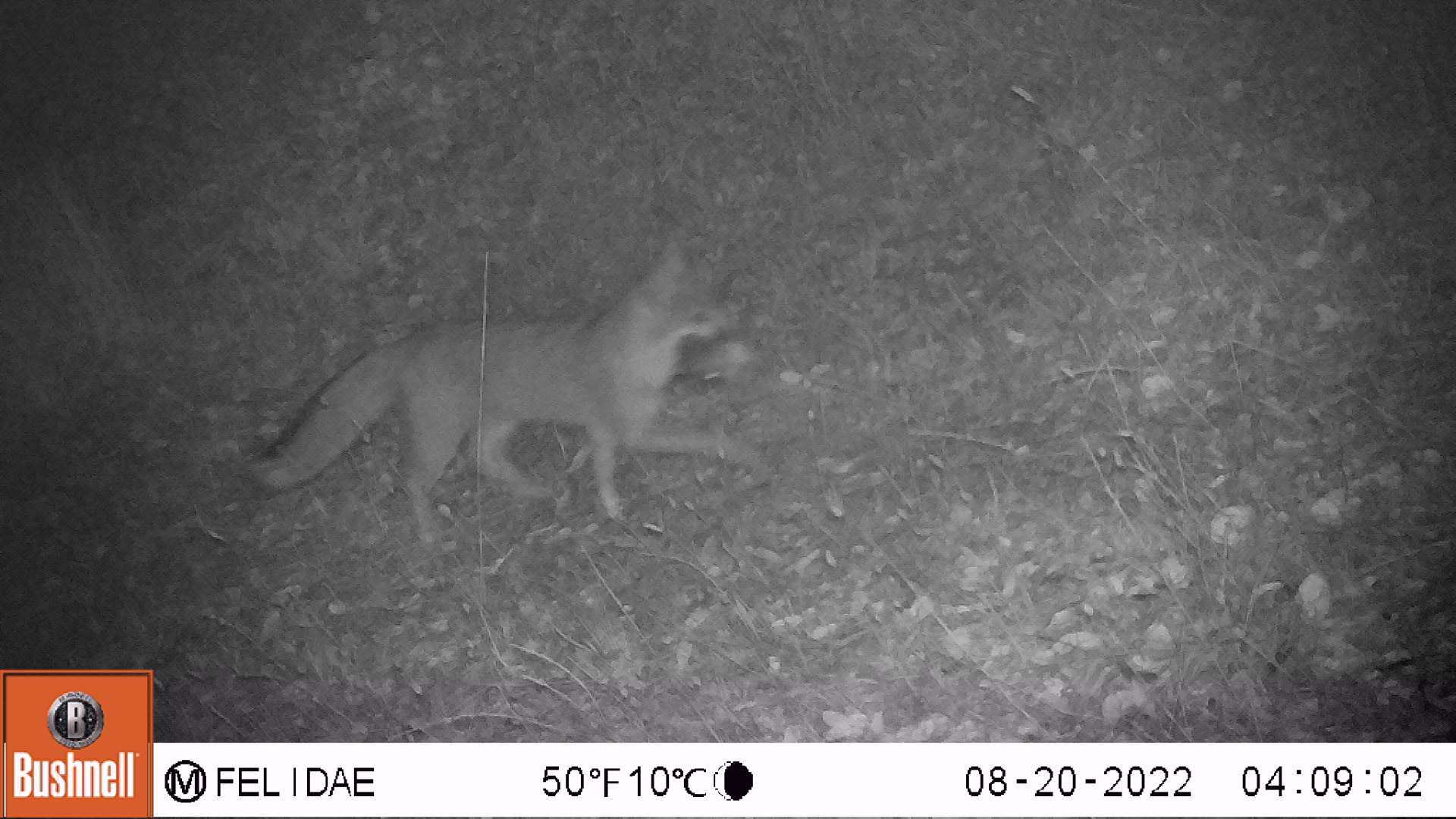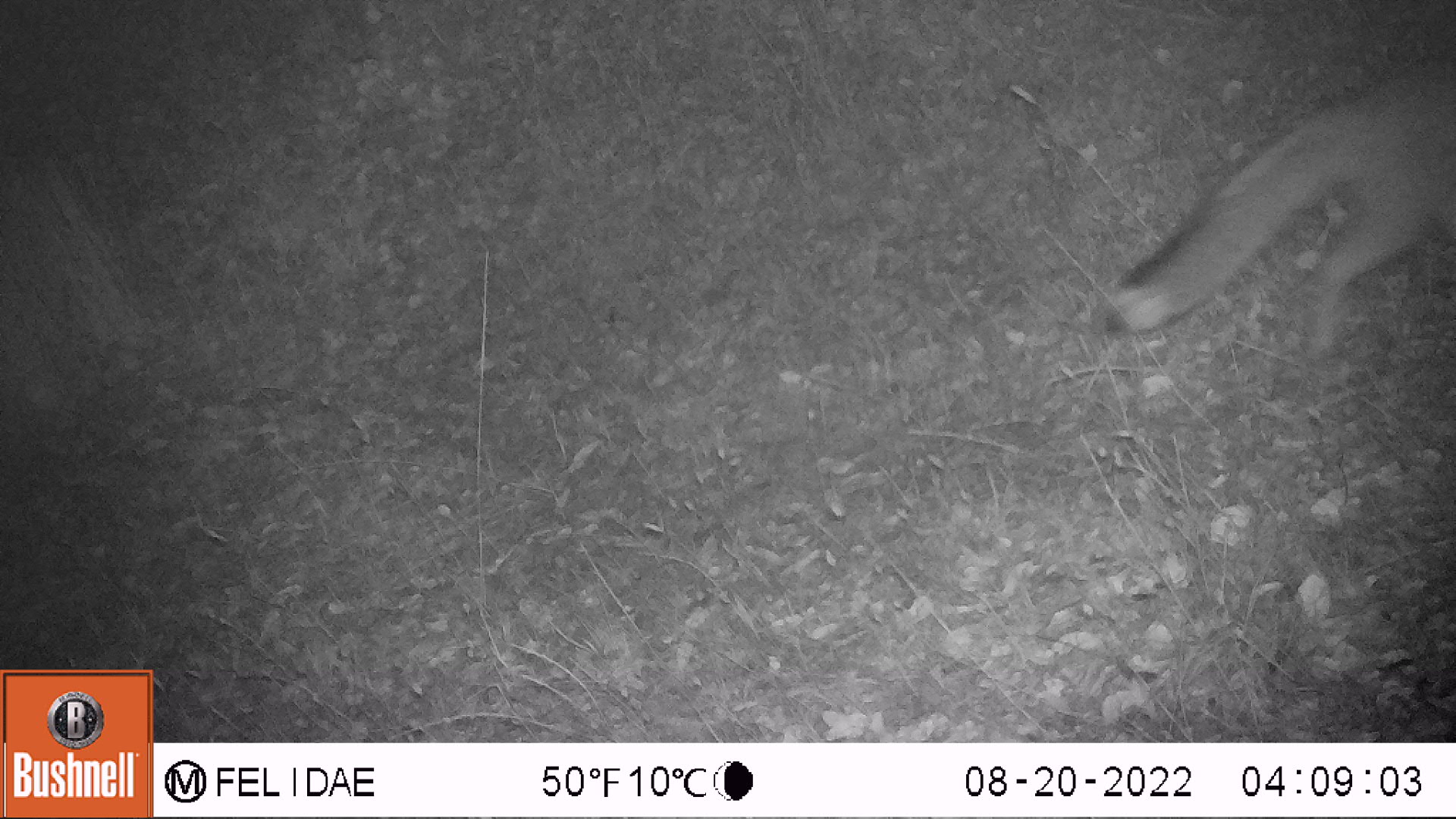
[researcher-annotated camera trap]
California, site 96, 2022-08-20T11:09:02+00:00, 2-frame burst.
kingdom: Animalia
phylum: Chordata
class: Mammalia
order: Carnivora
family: Canidae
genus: Urocyon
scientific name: Urocyon cinereoargenteus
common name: gray fox